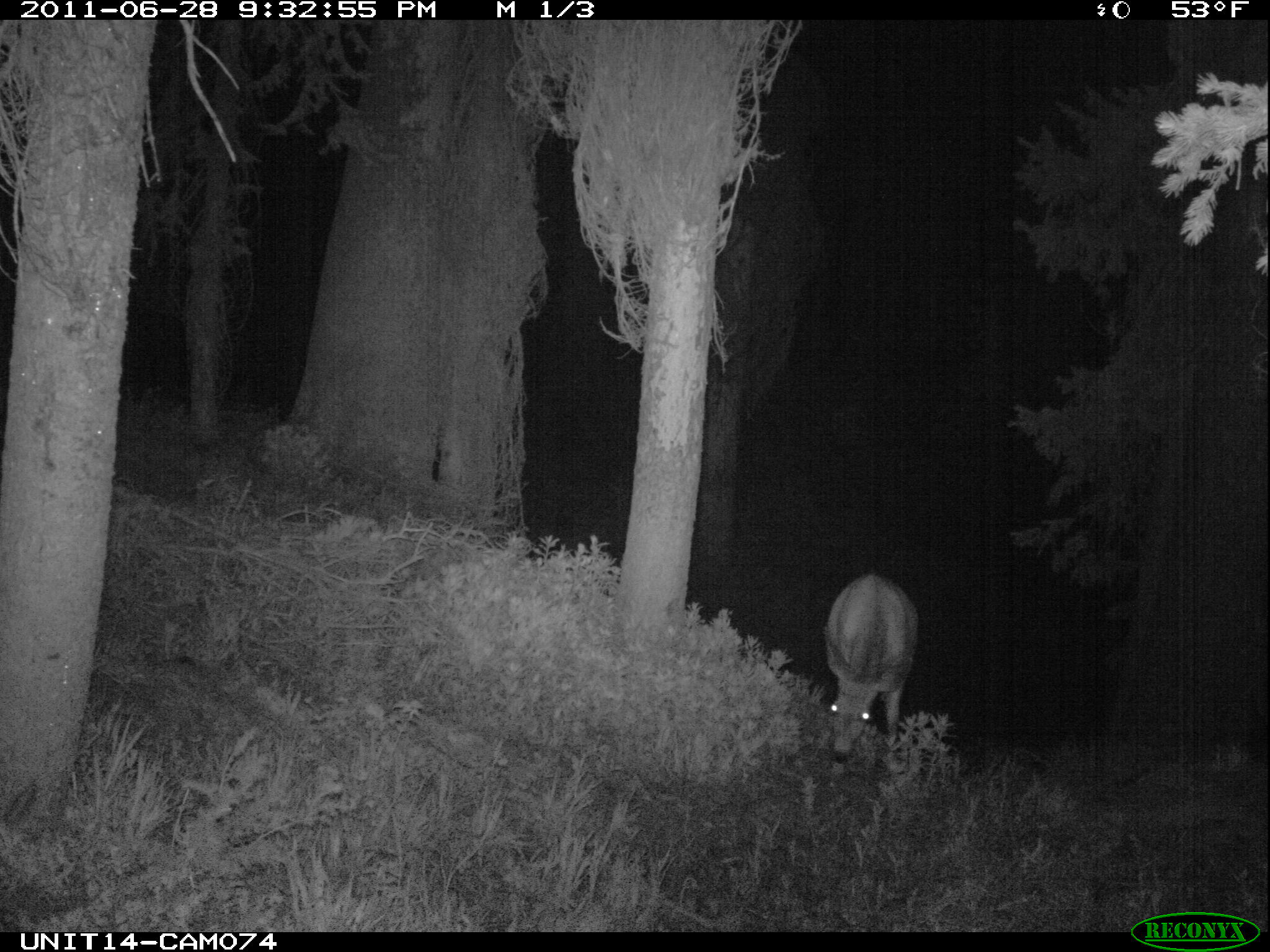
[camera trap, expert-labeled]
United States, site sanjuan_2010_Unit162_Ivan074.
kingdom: Animalia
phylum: Chordata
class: Mammalia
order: Artiodactyla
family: Cervidae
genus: Odocoileus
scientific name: Odocoileus hemionus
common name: mule deer